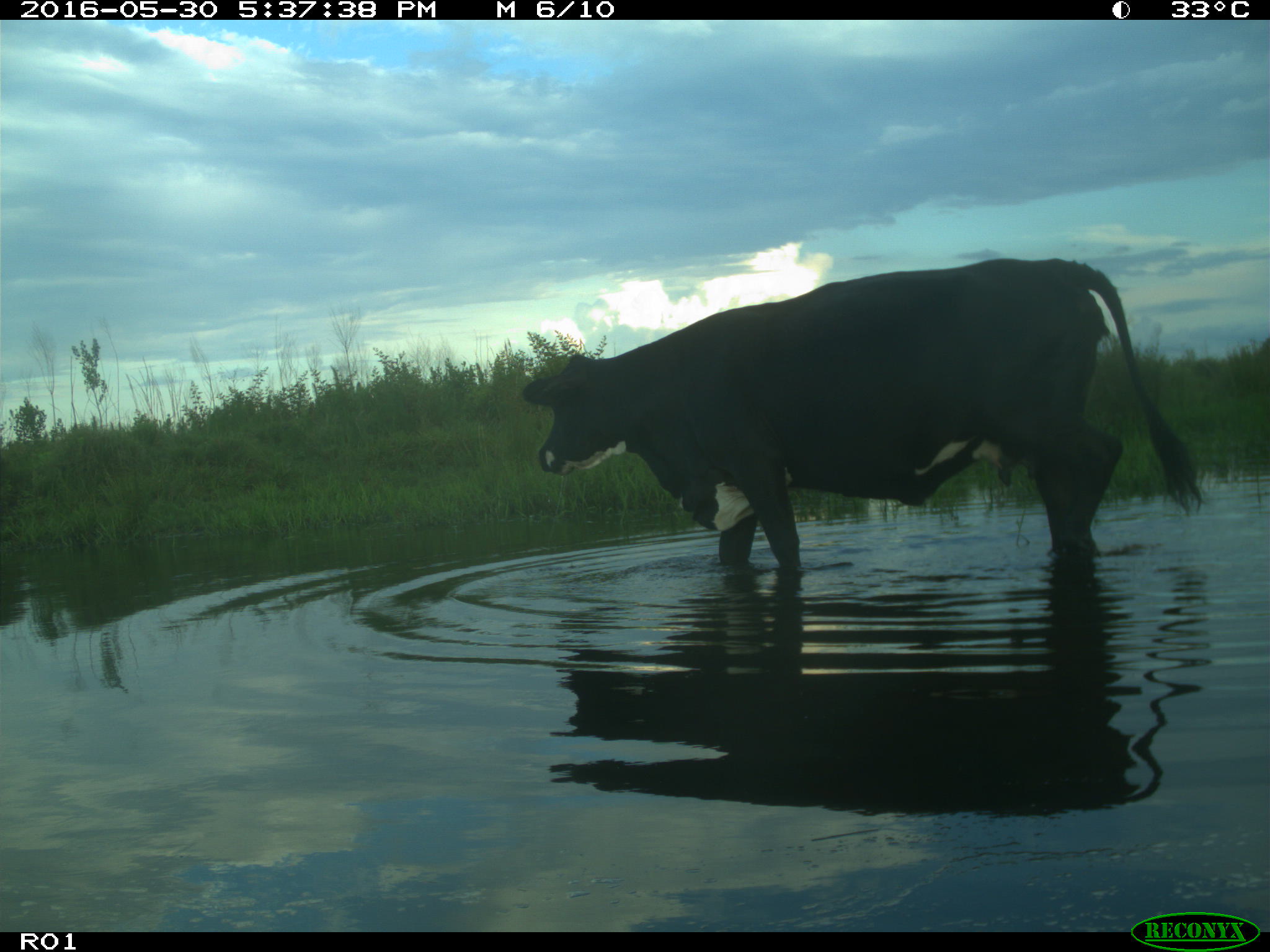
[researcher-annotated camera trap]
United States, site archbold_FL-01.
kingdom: Animalia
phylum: Chordata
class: Mammalia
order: Artiodactyla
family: Bovidae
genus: Bos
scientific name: Bos taurus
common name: domestic cow